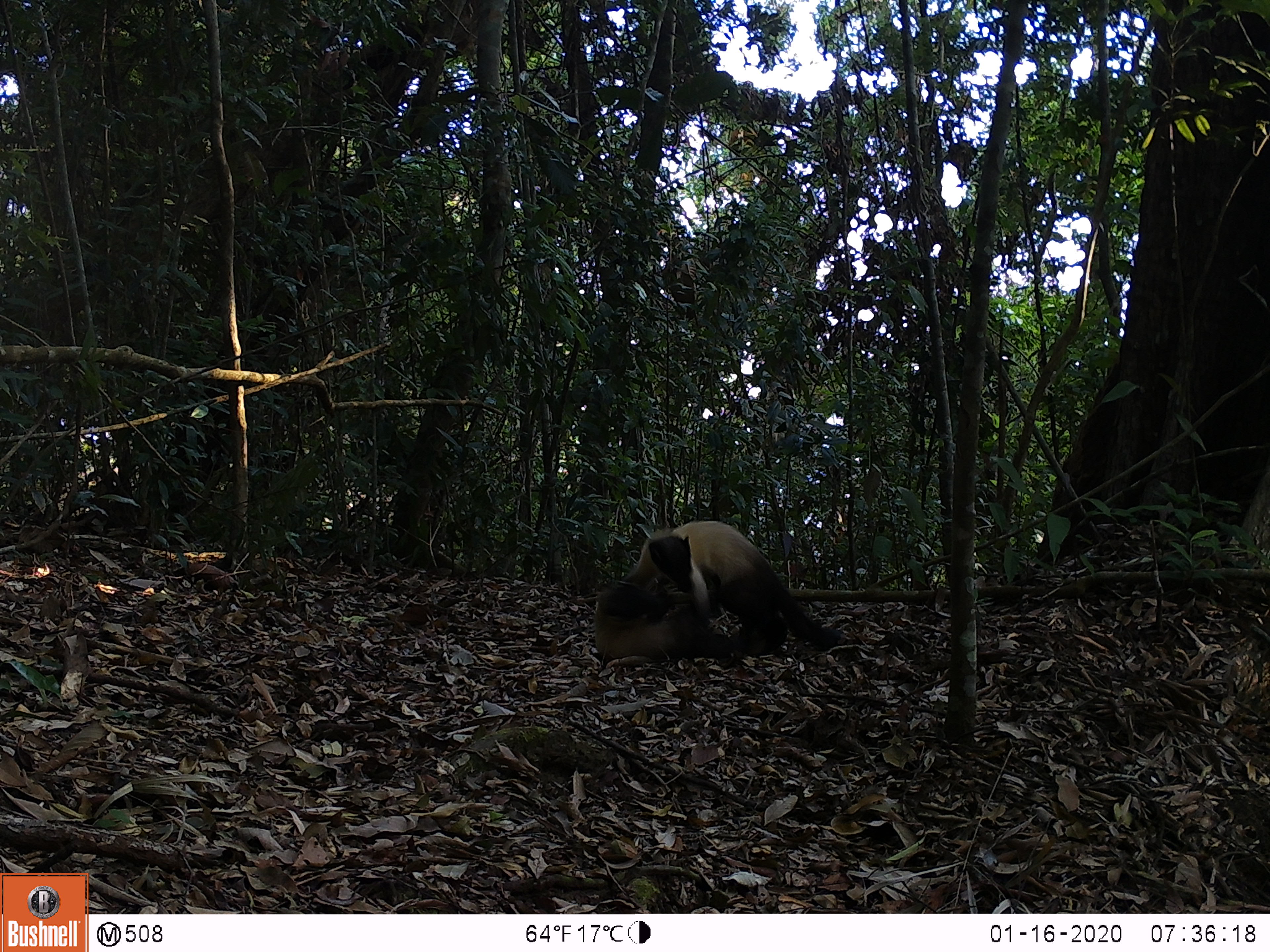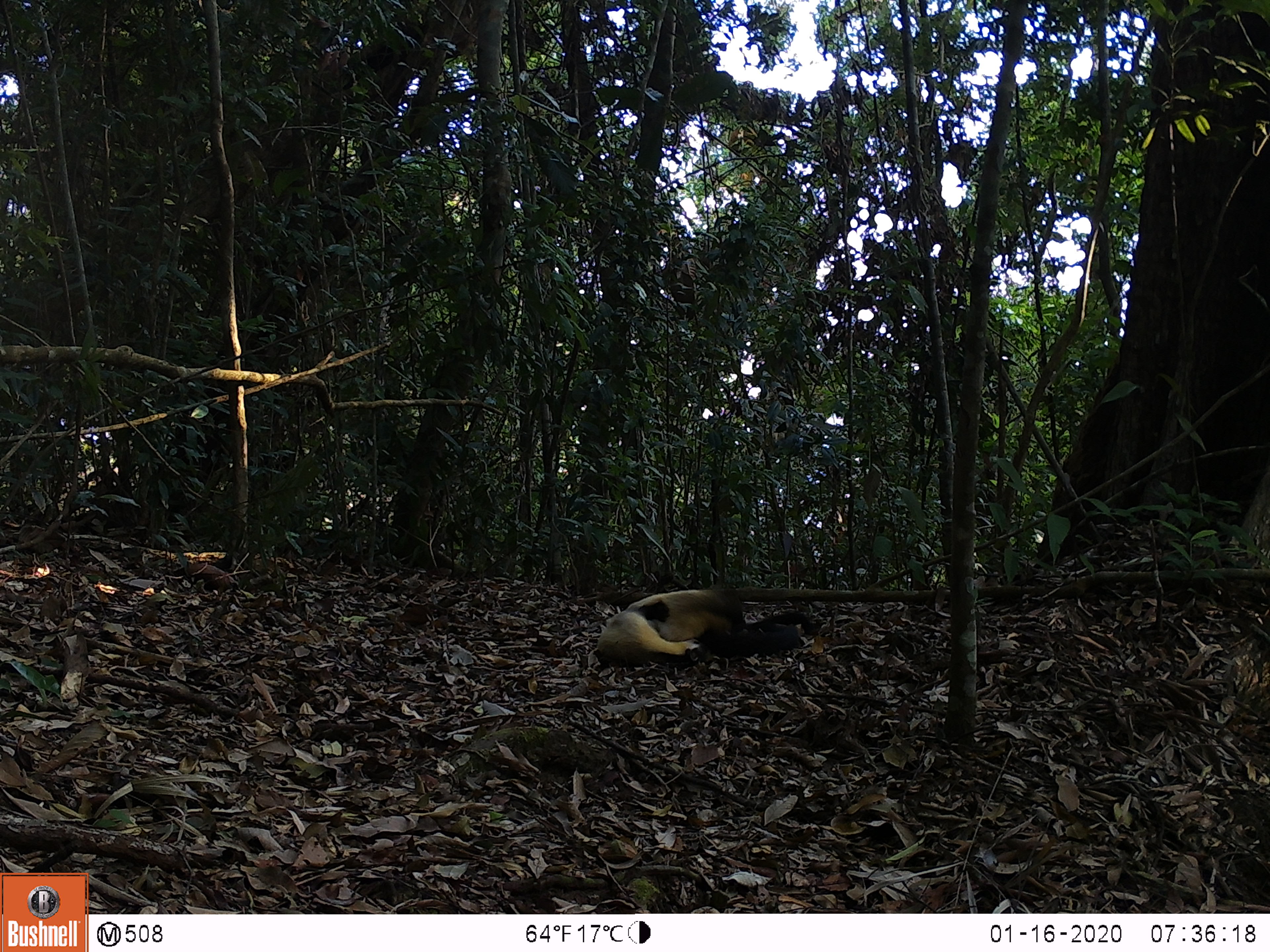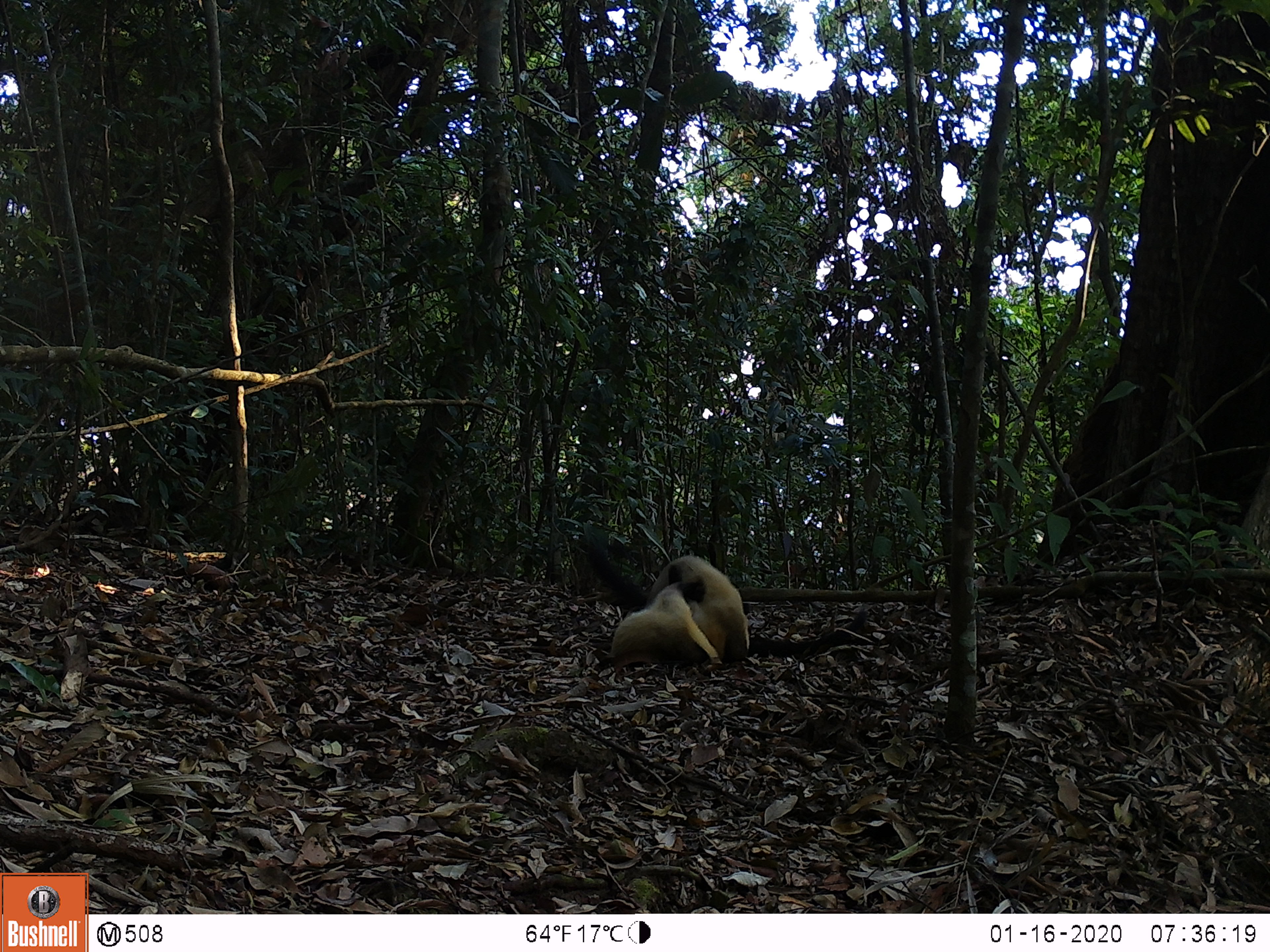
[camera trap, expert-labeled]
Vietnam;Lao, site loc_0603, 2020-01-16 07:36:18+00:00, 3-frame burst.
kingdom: Animalia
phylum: Chordata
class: Mammalia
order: Carnivora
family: Mustelidae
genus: Martes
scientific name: Martes flavigula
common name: yellow-throated marten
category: yellow throated marten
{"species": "yellow throated marten (yellow-throated marten) (Martes flavigula)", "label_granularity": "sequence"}